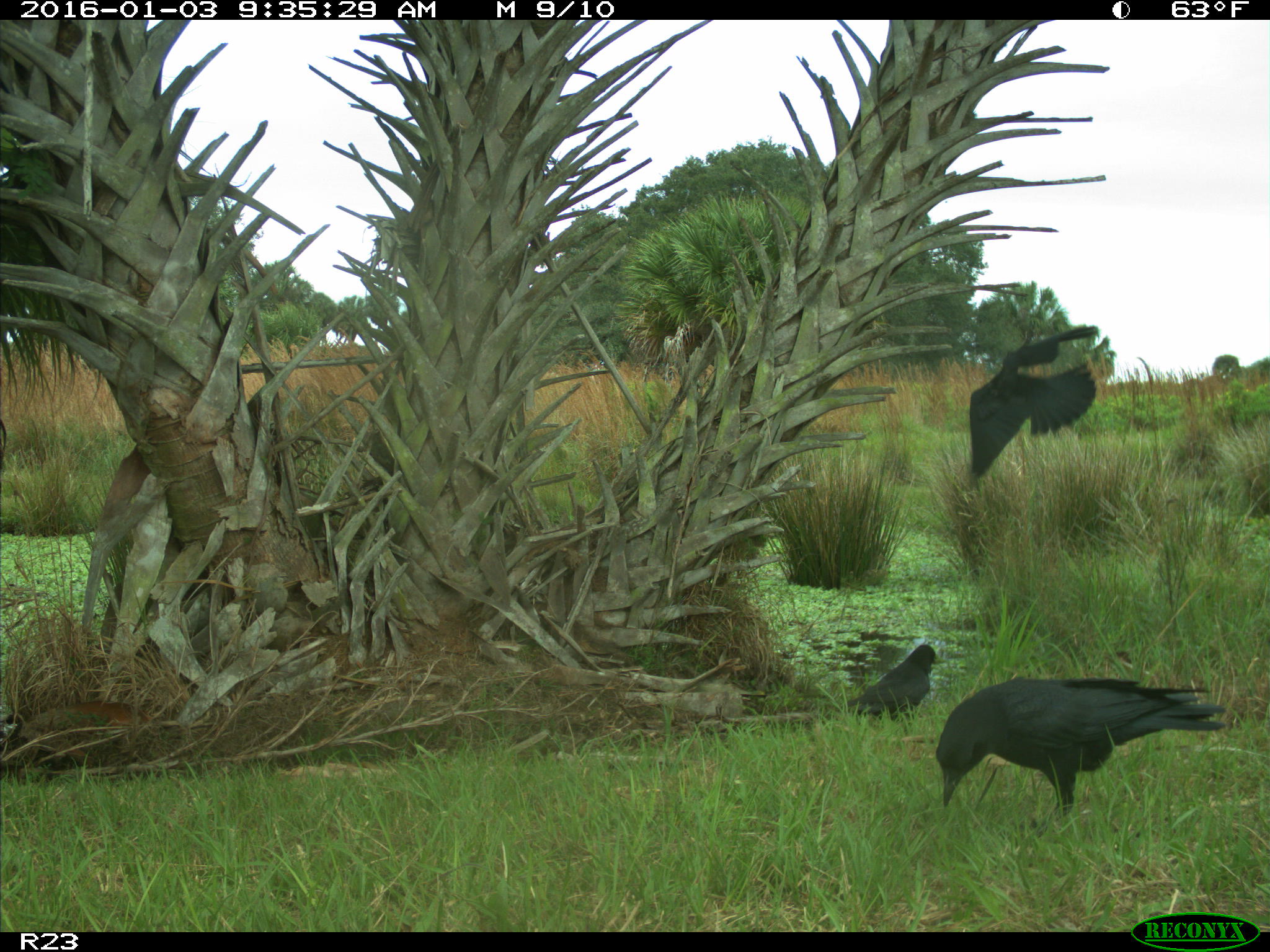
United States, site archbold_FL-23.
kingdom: Animalia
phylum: Chordata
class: Aves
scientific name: Aves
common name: birds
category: unidentified bird